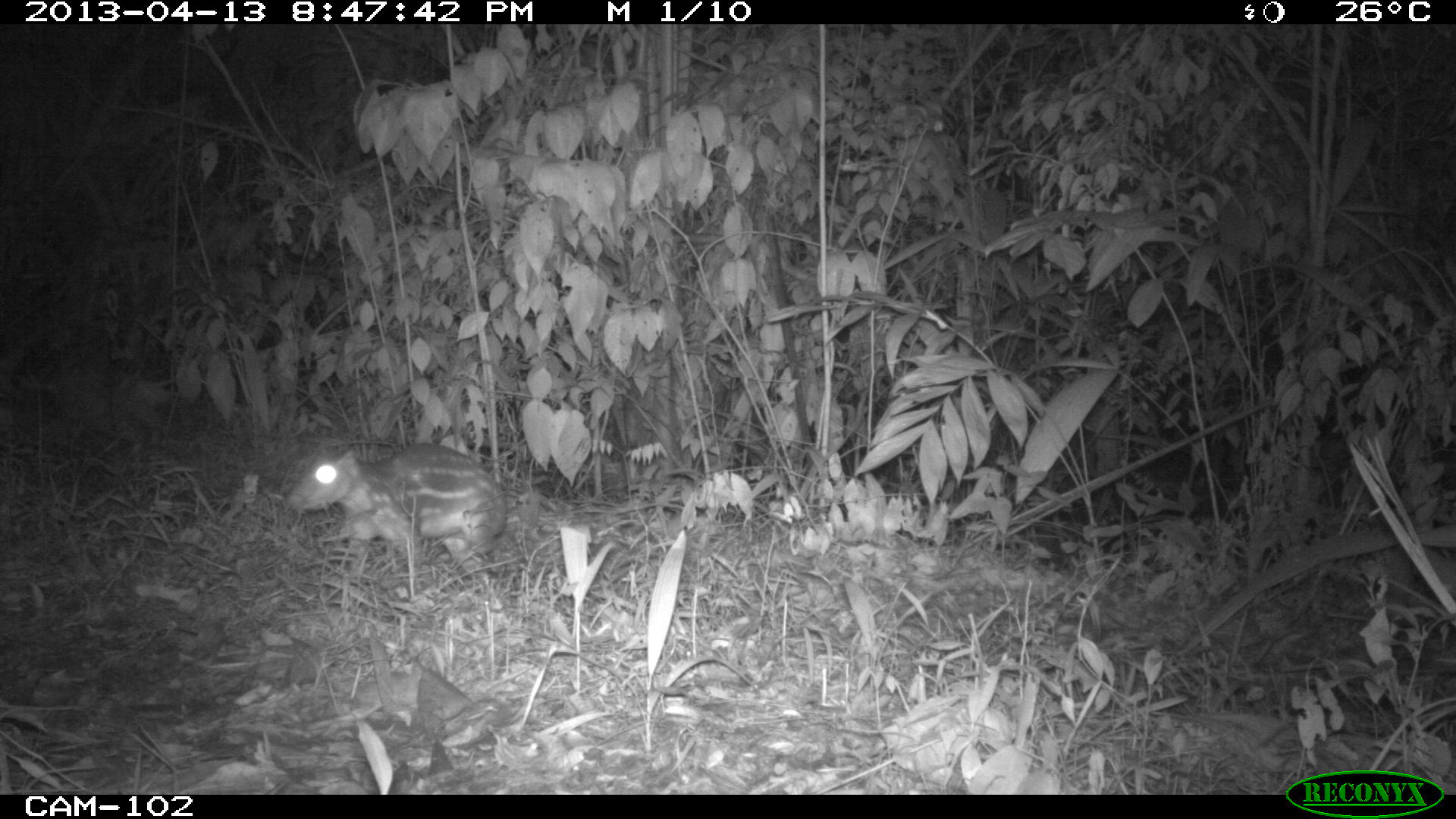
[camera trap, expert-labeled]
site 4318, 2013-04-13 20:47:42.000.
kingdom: Animalia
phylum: Chordata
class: Mammalia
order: Rodentia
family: Cuniculidae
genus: Cuniculus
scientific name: Cuniculus paca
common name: lowland paca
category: agouti paca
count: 1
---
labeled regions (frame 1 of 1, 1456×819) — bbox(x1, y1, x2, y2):
agouti paca: bbox(283, 441, 508, 586)